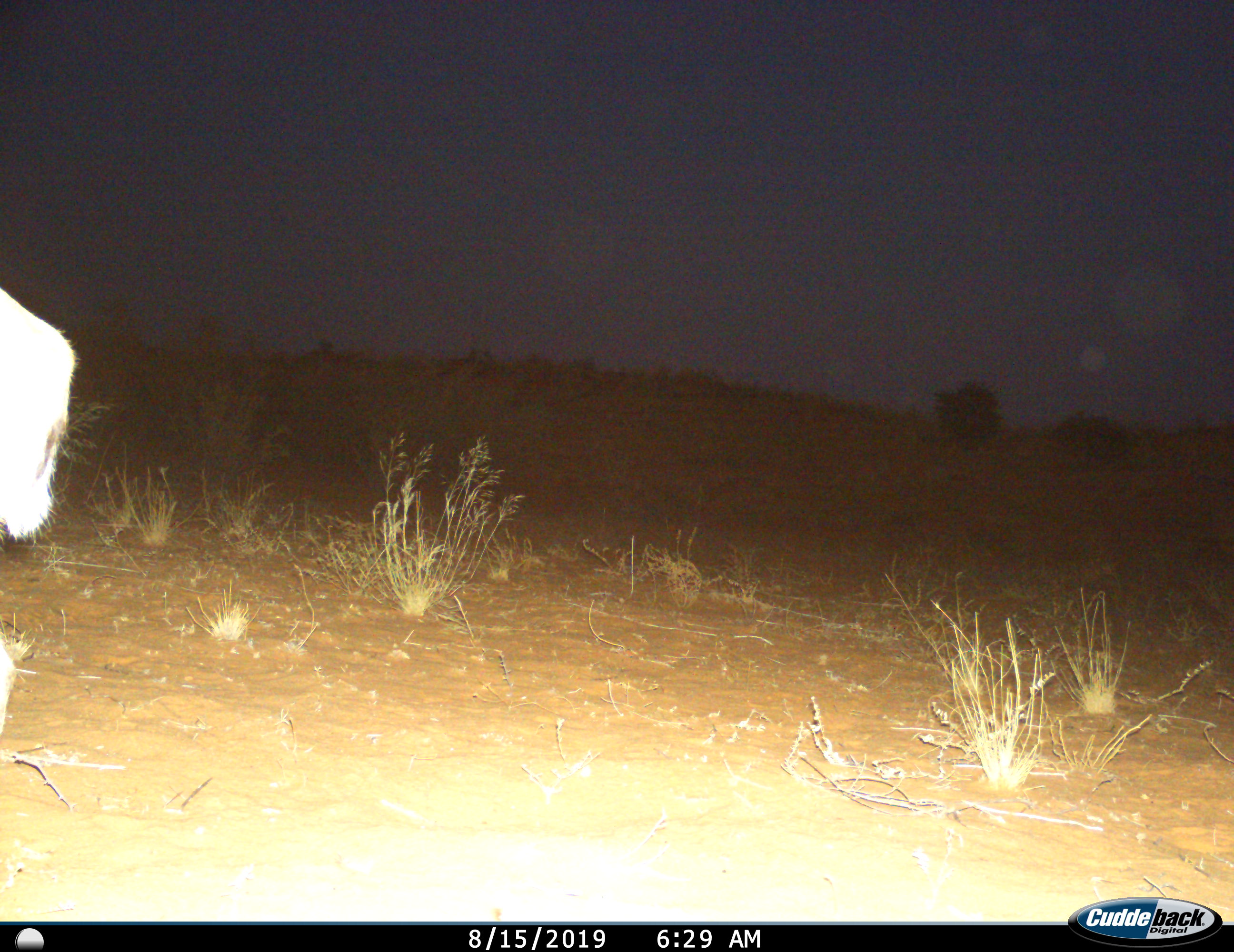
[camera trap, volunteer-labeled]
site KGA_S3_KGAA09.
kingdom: Animalia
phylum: Chordata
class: Mammalia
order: Artiodactyla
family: Bovidae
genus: Antidorcas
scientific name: Antidorcas marsupialis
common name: springbok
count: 1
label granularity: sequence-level